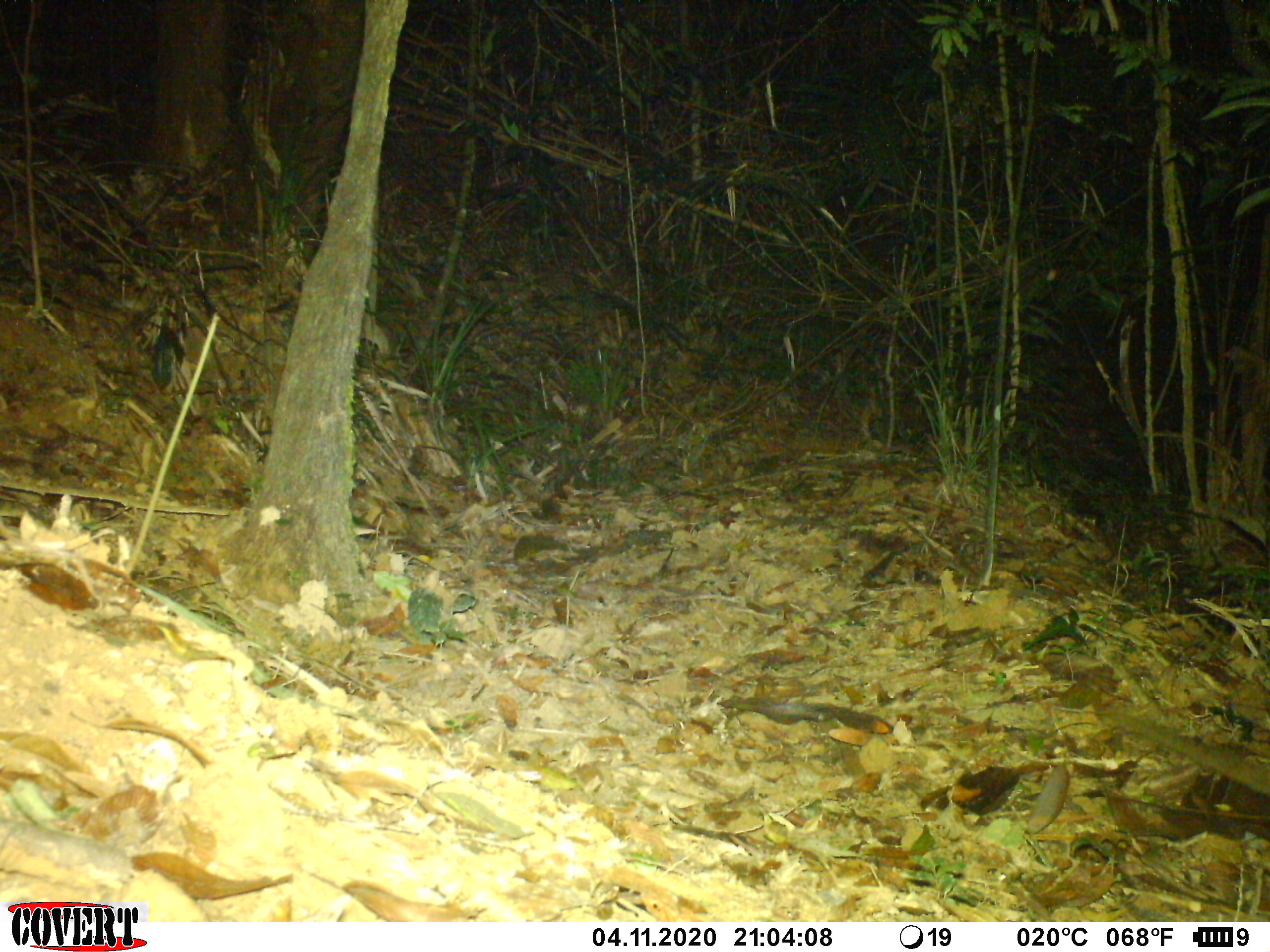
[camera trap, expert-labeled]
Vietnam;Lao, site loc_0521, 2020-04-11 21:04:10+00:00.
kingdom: Animalia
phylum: Chordata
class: Mammalia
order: Carnivora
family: Viverridae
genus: Paguma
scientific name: Paguma larvata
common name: masked palm civet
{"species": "masked palm civet (Paguma larvata)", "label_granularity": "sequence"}